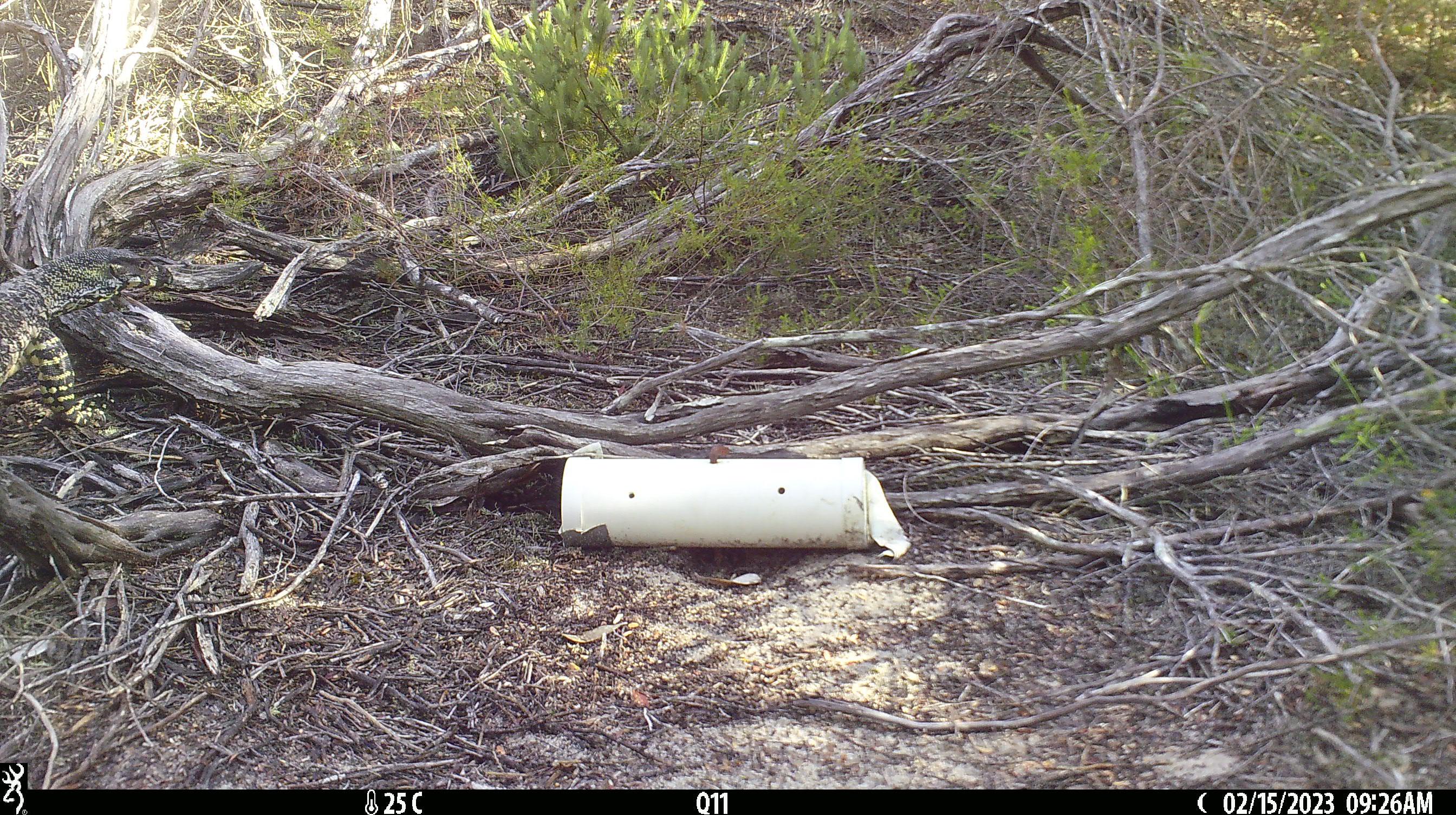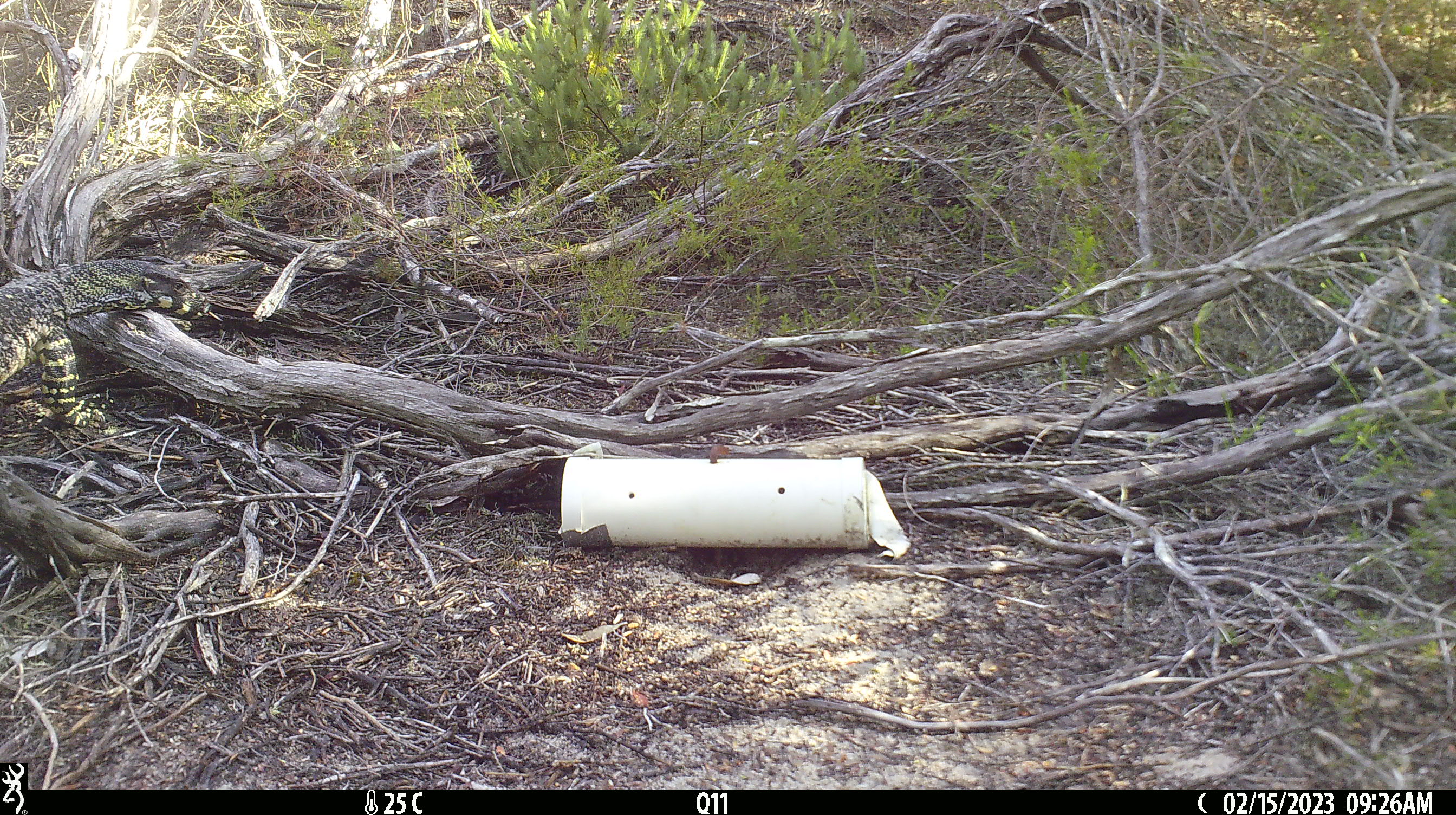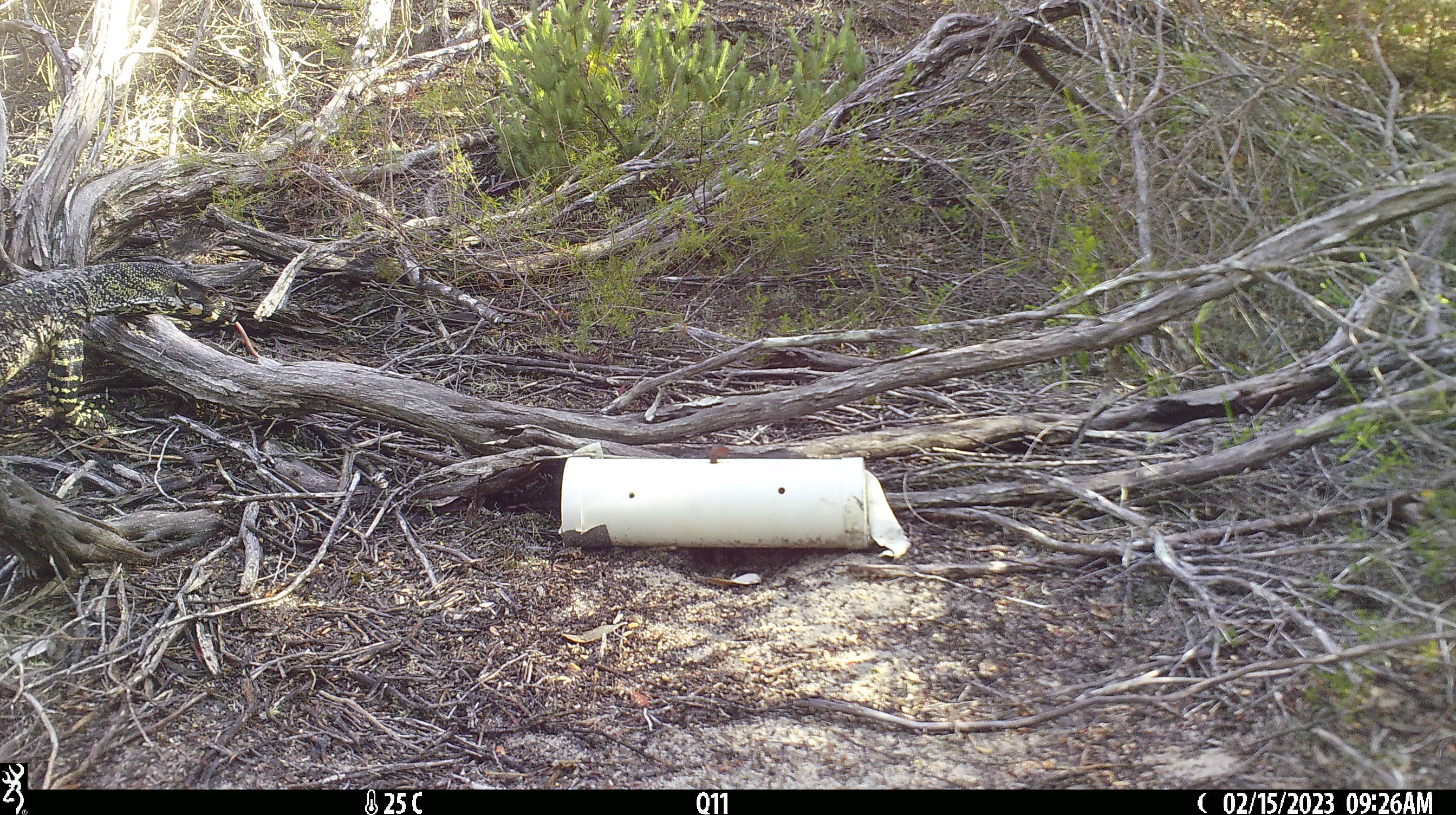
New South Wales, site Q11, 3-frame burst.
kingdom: Animalia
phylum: Chordata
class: Reptilia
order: Squamata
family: Varanidae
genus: Varanus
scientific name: Varanus varius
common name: lace monitor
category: goanna